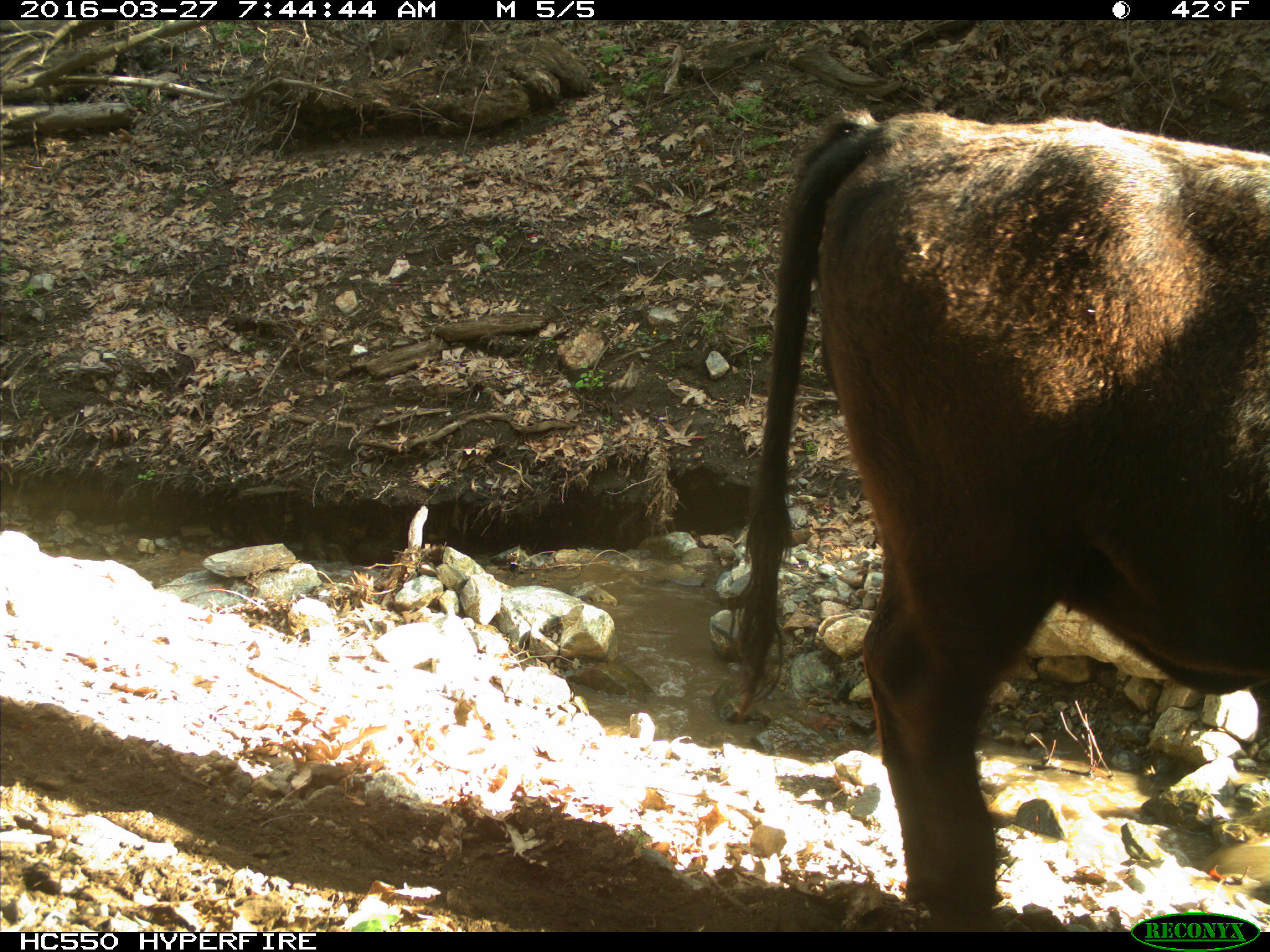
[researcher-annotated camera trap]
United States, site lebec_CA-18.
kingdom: Animalia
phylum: Chordata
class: Mammalia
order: Artiodactyla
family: Bovidae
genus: Bos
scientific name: Bos taurus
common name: domestic cow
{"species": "Bos taurus (domestic cow)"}